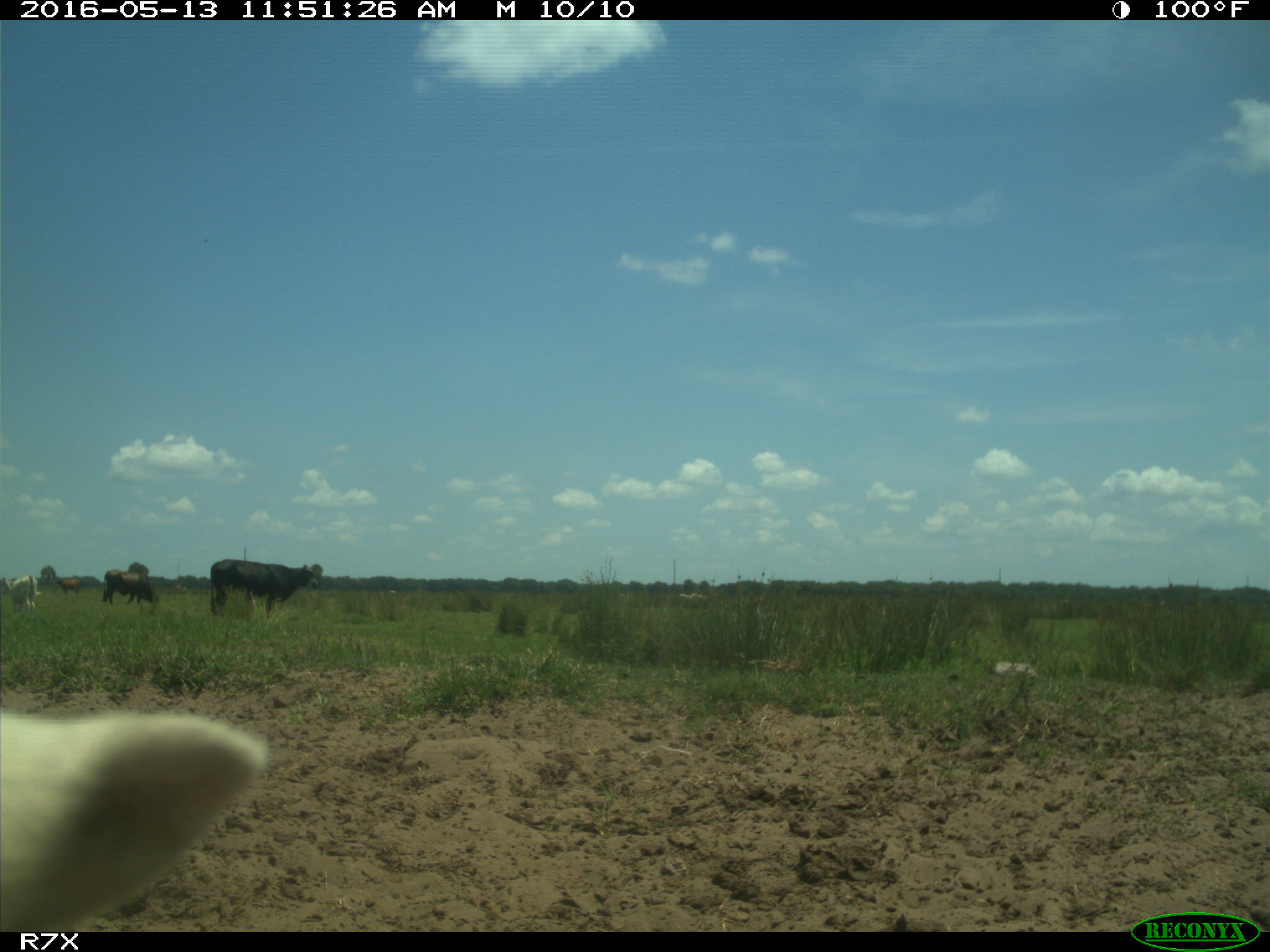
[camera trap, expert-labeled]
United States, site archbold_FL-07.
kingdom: Animalia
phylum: Chordata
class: Mammalia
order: Artiodactyla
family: Bovidae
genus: Bos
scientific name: Bos taurus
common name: domestic cow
Bos taurus (domestic cow).